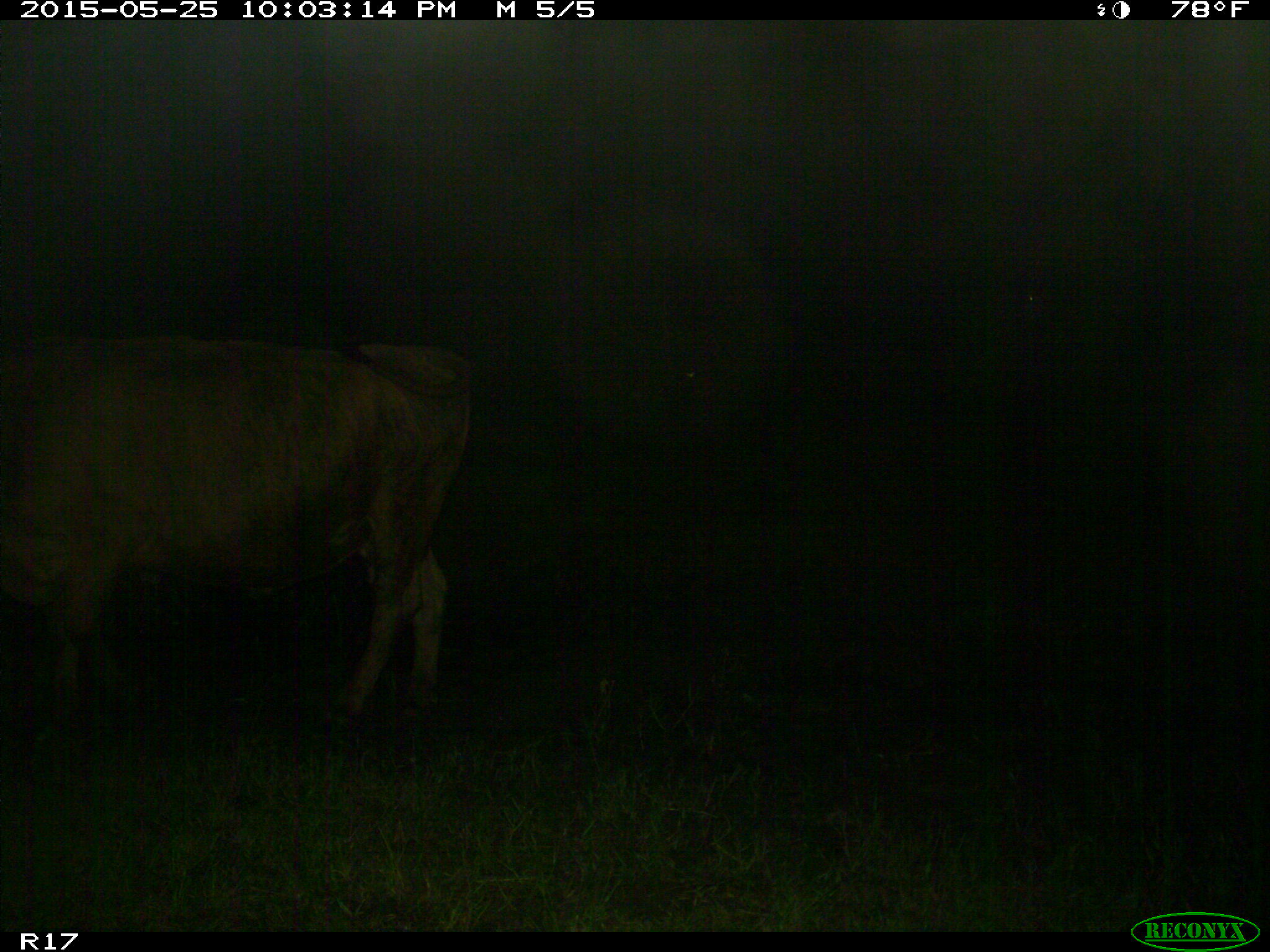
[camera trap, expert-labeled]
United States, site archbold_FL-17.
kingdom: Animalia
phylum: Chordata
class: Mammalia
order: Artiodactyla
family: Bovidae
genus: Bos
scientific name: Bos taurus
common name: domestic cow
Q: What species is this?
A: Bos taurus (domestic cow).